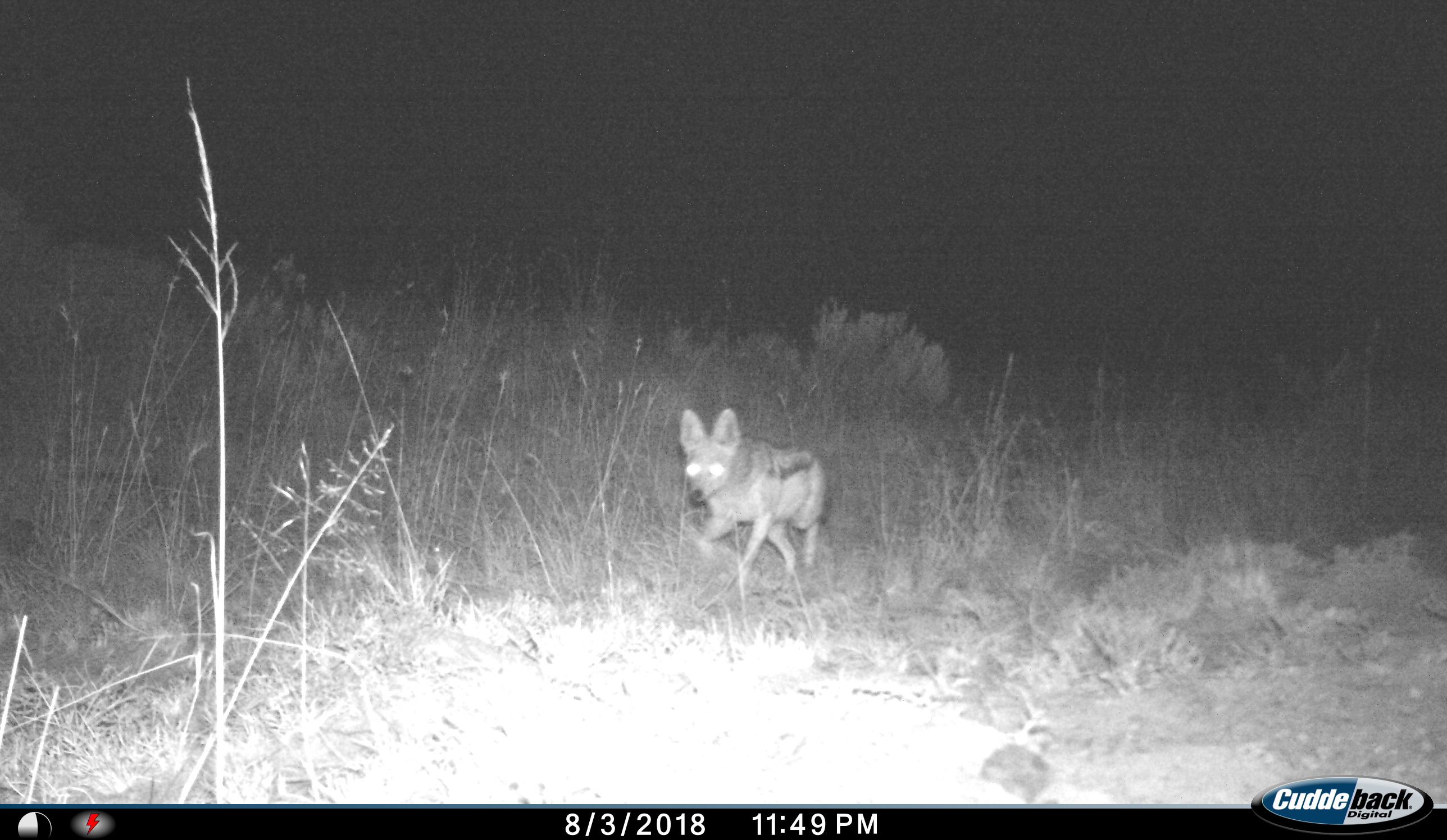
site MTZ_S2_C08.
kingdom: Animalia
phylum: Chordata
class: Mammalia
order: Carnivora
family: Canidae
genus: Lupulella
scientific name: Lupulella mesomelas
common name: black-backed jackal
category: jackalblackbacked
Jackalblackbacked (black-backed jackal) (Lupulella mesomelas), count 1. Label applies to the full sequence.